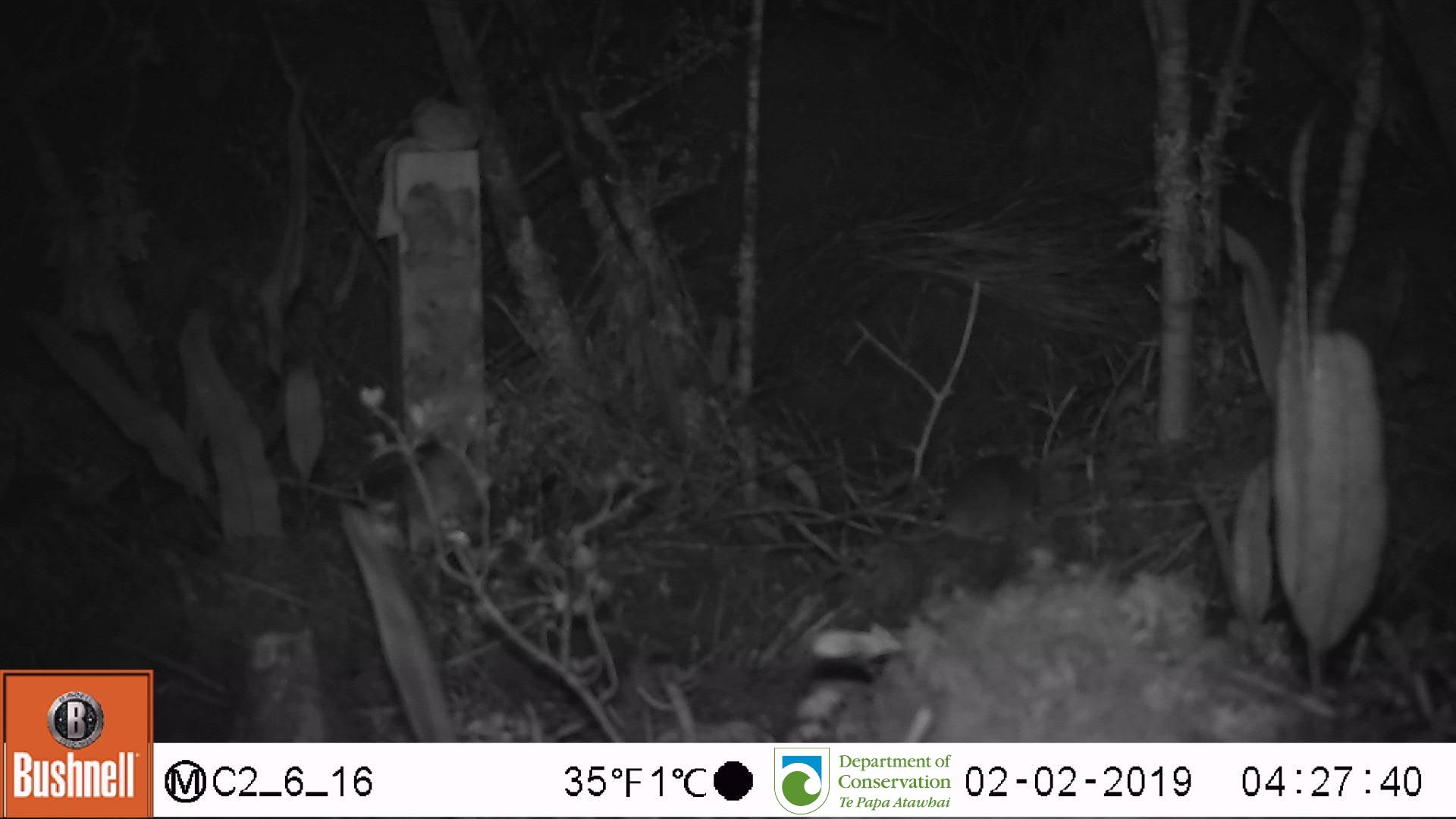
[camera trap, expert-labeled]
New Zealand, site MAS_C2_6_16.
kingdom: Animalia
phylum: Chordata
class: Mammalia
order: Rodentia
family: Muridae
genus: Mus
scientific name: Mus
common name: mouse